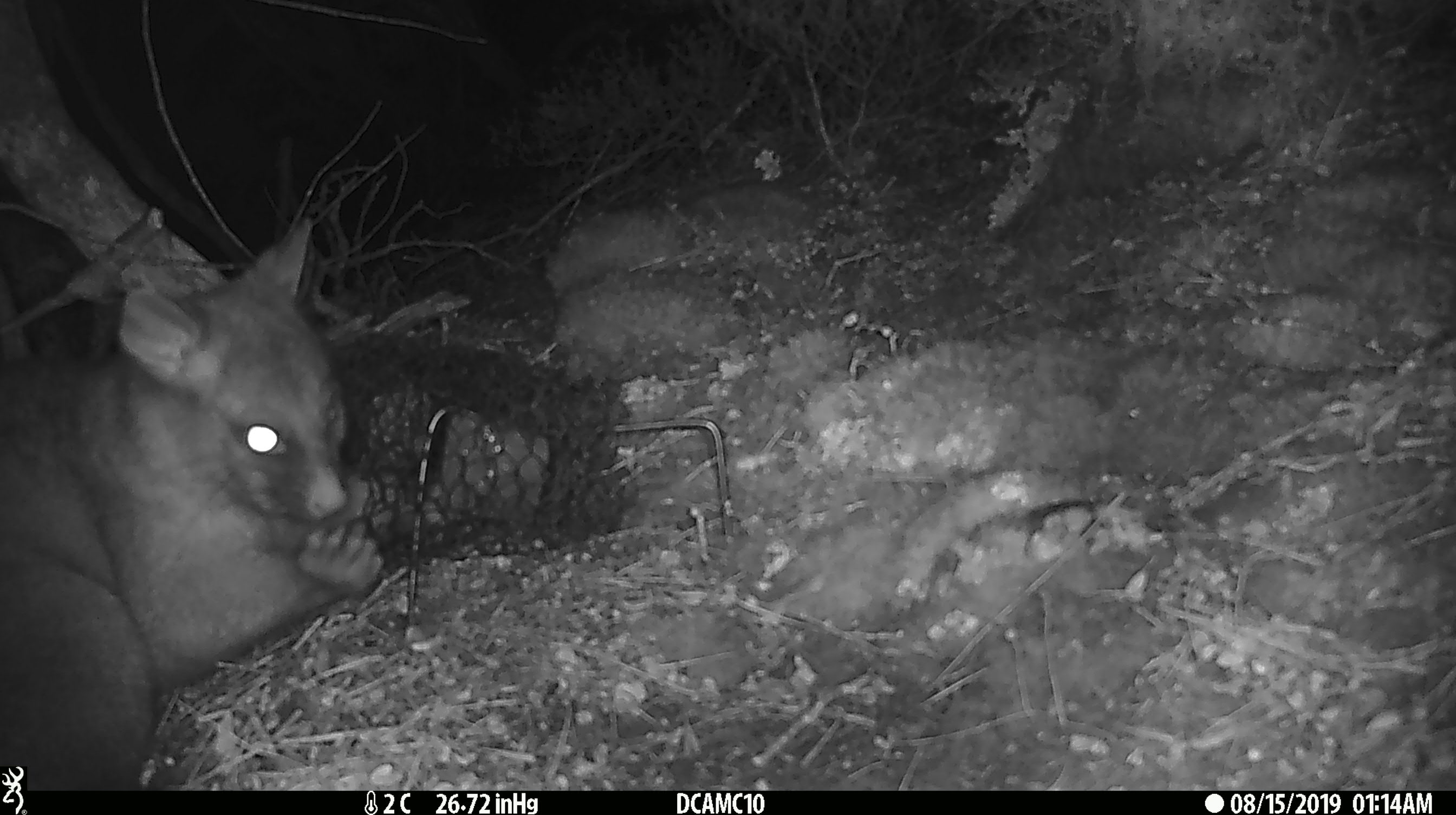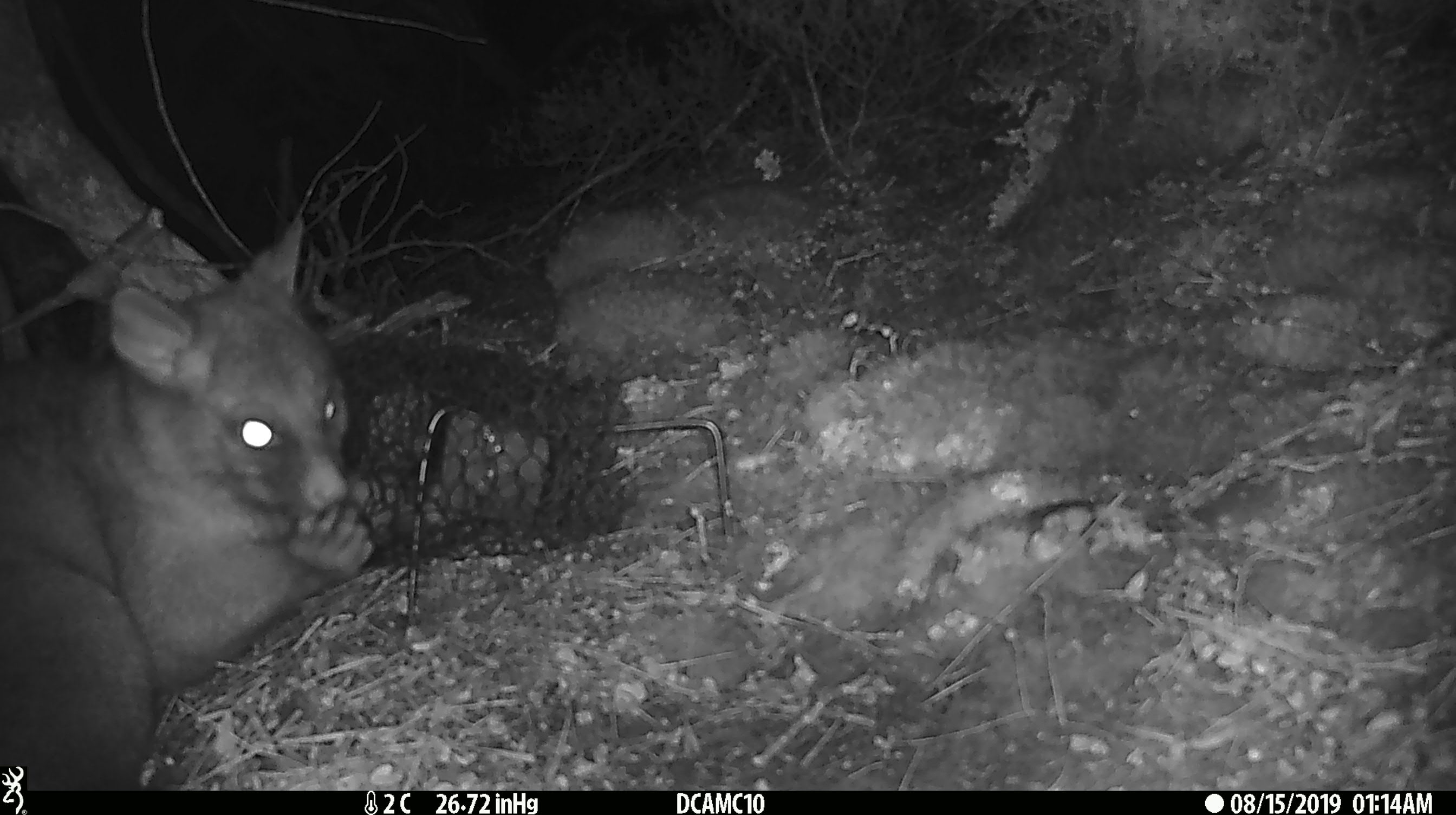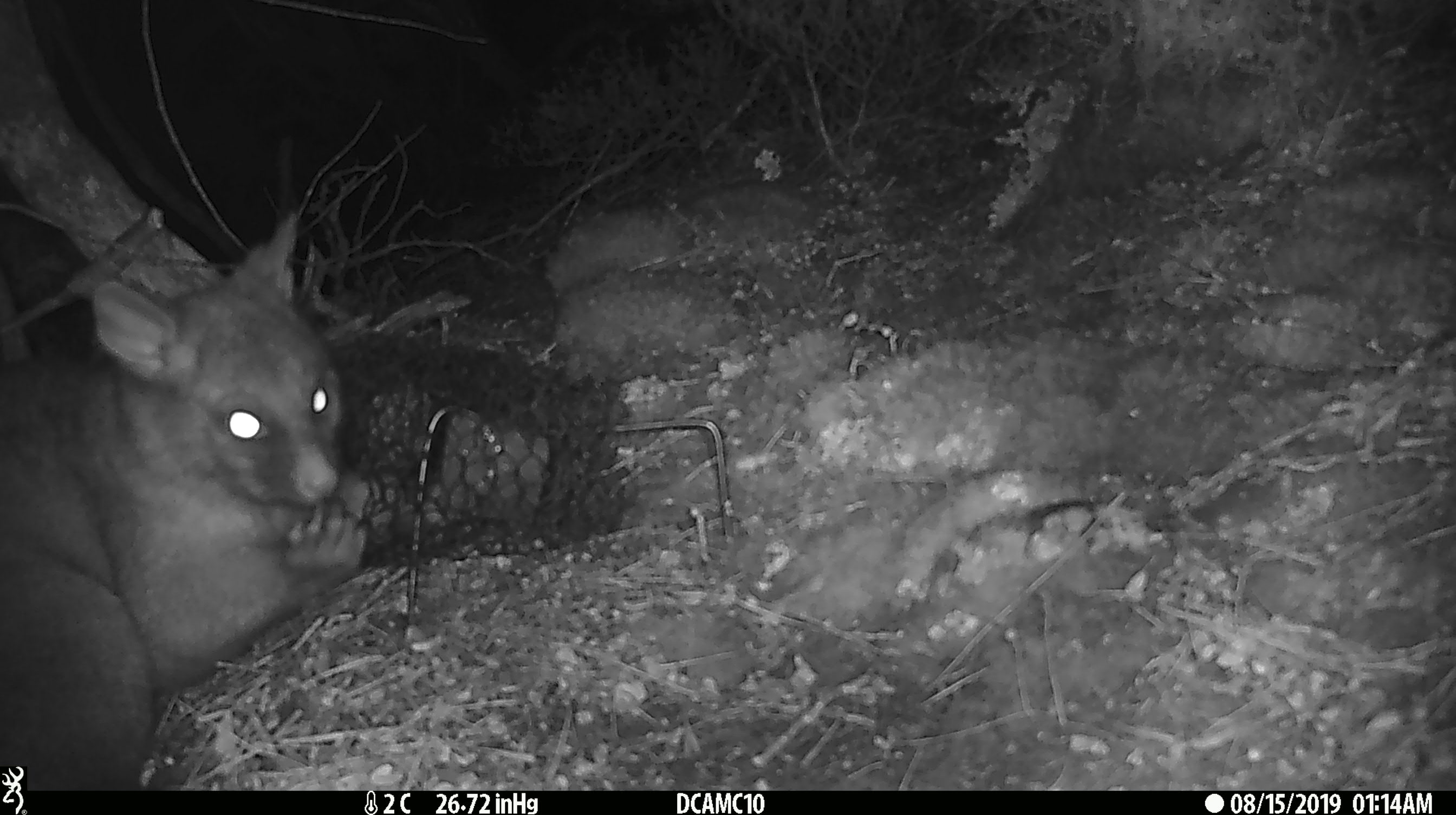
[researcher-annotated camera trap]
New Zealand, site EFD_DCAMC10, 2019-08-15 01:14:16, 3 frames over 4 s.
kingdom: Animalia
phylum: Chordata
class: Mammalia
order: Diprotodontia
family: Phalangeridae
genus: Trichosurus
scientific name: Trichosurus vulpecula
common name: common brushtail possum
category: possum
Possum (common brushtail possum) (Trichosurus vulpecula).